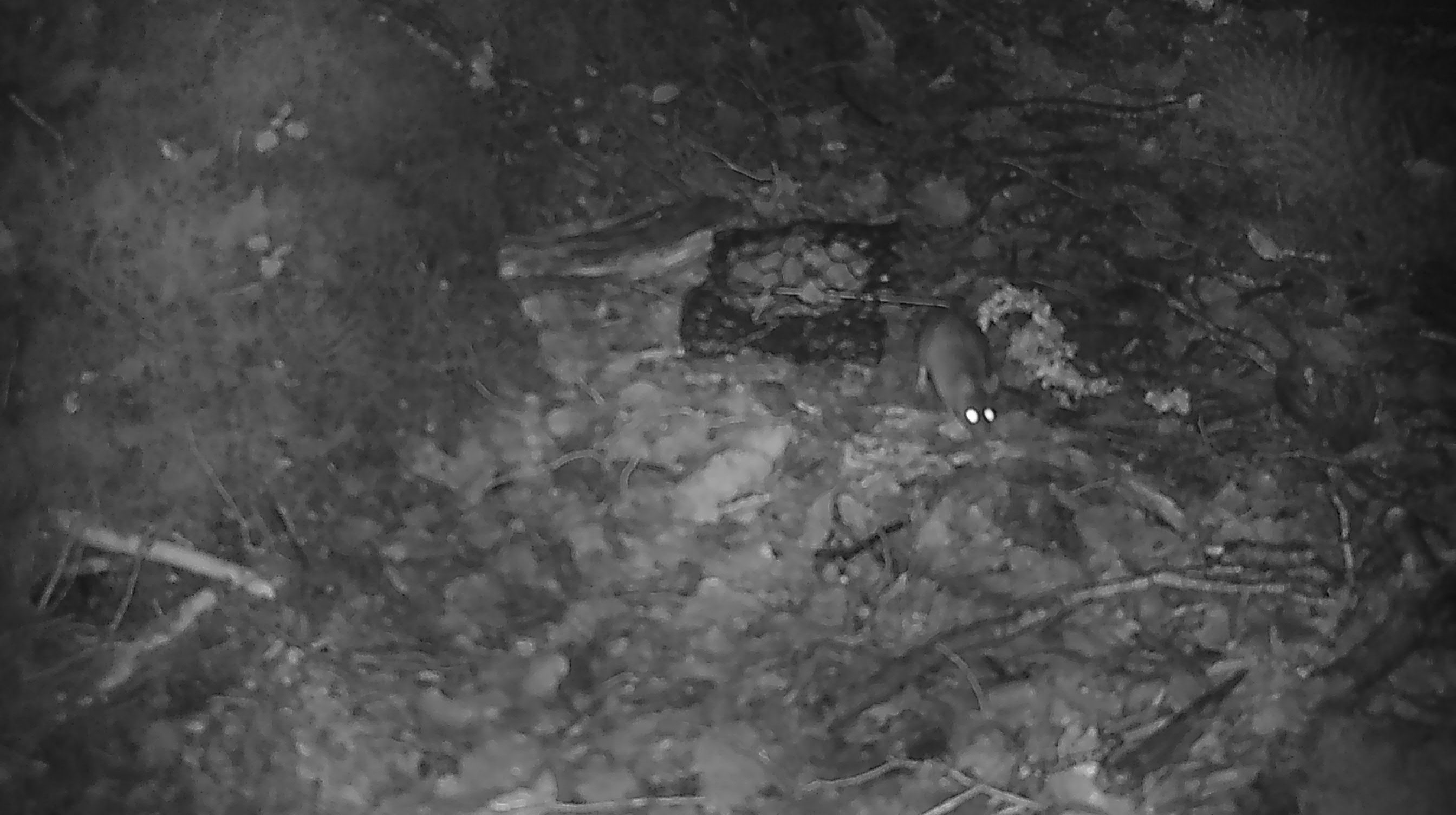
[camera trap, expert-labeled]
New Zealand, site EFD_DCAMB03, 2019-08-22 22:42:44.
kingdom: Animalia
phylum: Chordata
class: Mammalia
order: Rodentia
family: Muridae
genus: Mus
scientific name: Mus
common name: mouse